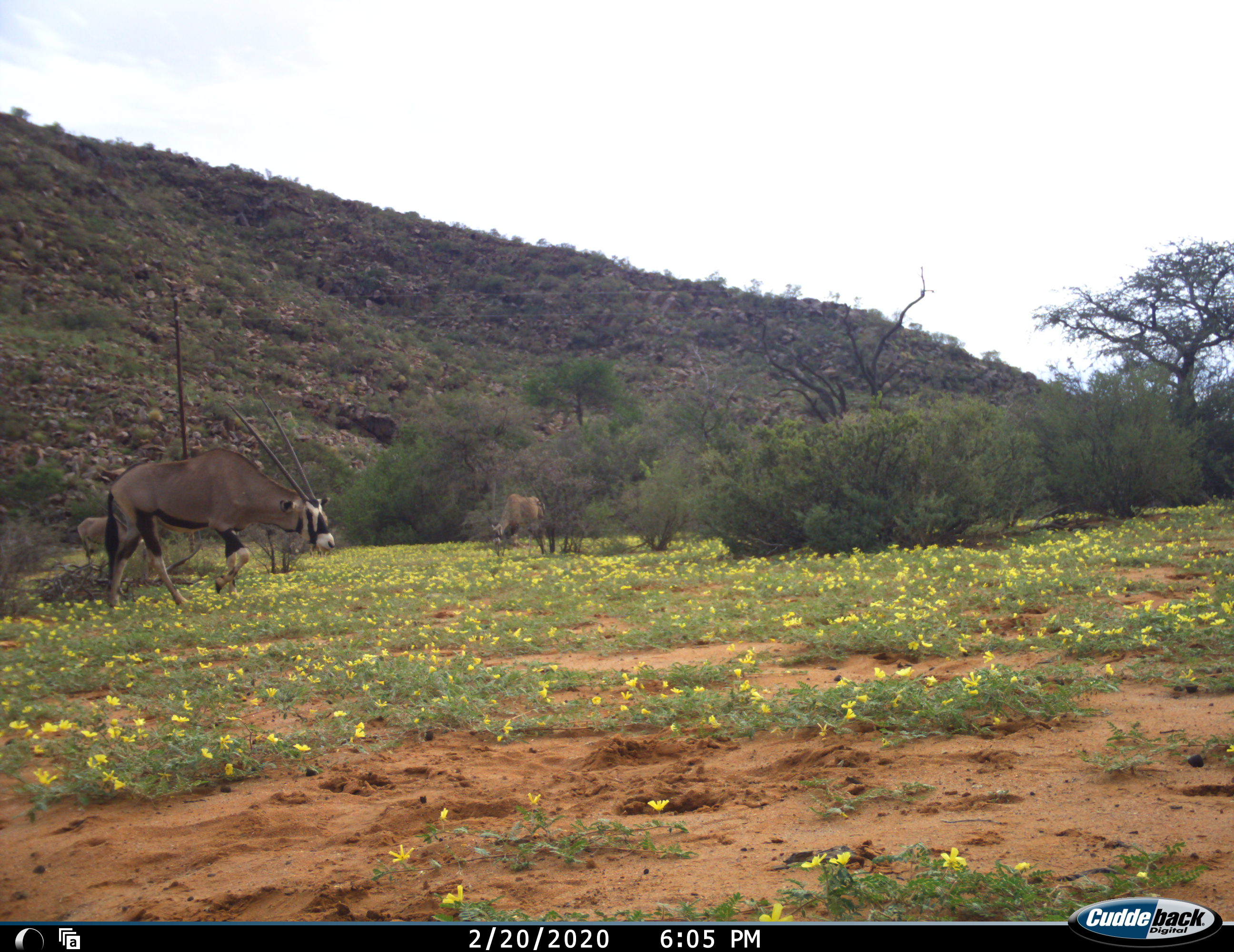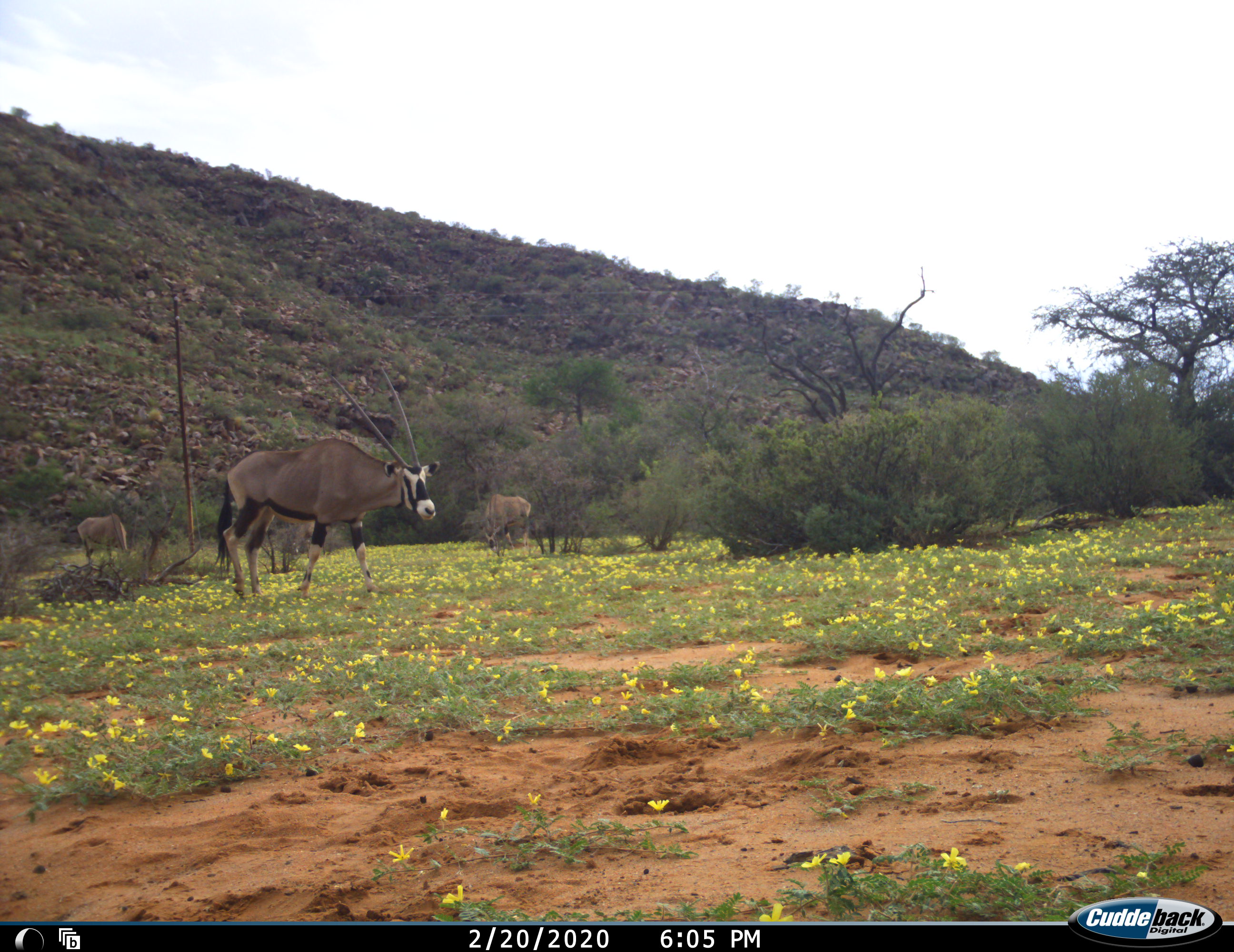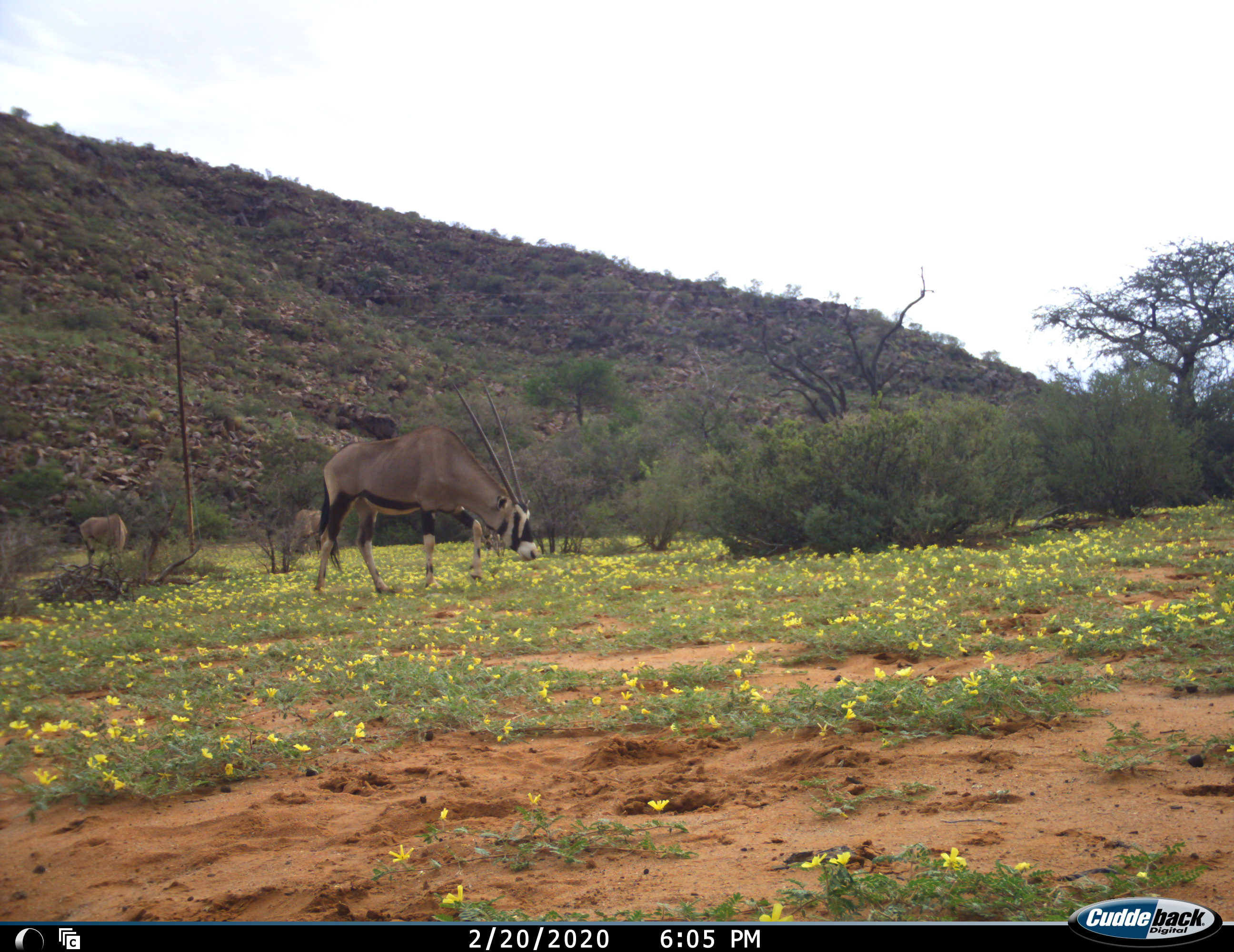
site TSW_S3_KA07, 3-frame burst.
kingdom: Animalia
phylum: Chordata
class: Mammalia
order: Artiodactyla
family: Bovidae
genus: Oryx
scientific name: Oryx gazella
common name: gemsbok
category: oryx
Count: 3.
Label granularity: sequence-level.